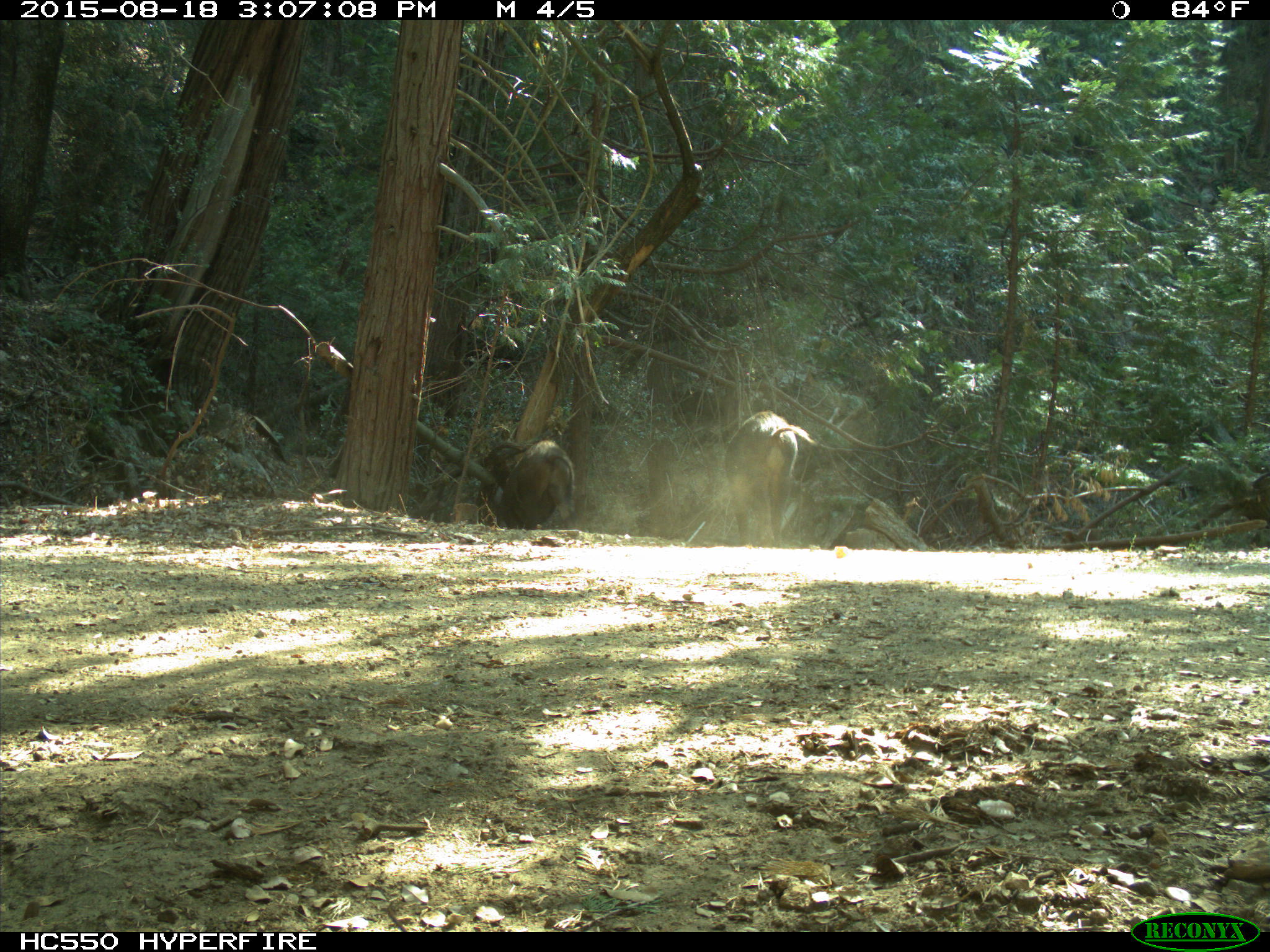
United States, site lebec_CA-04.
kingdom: Animalia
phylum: Chordata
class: Mammalia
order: Artiodactyla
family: Suidae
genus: Sus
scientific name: Sus scrofa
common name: wild boar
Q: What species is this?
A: Sus scrofa (wild boar).